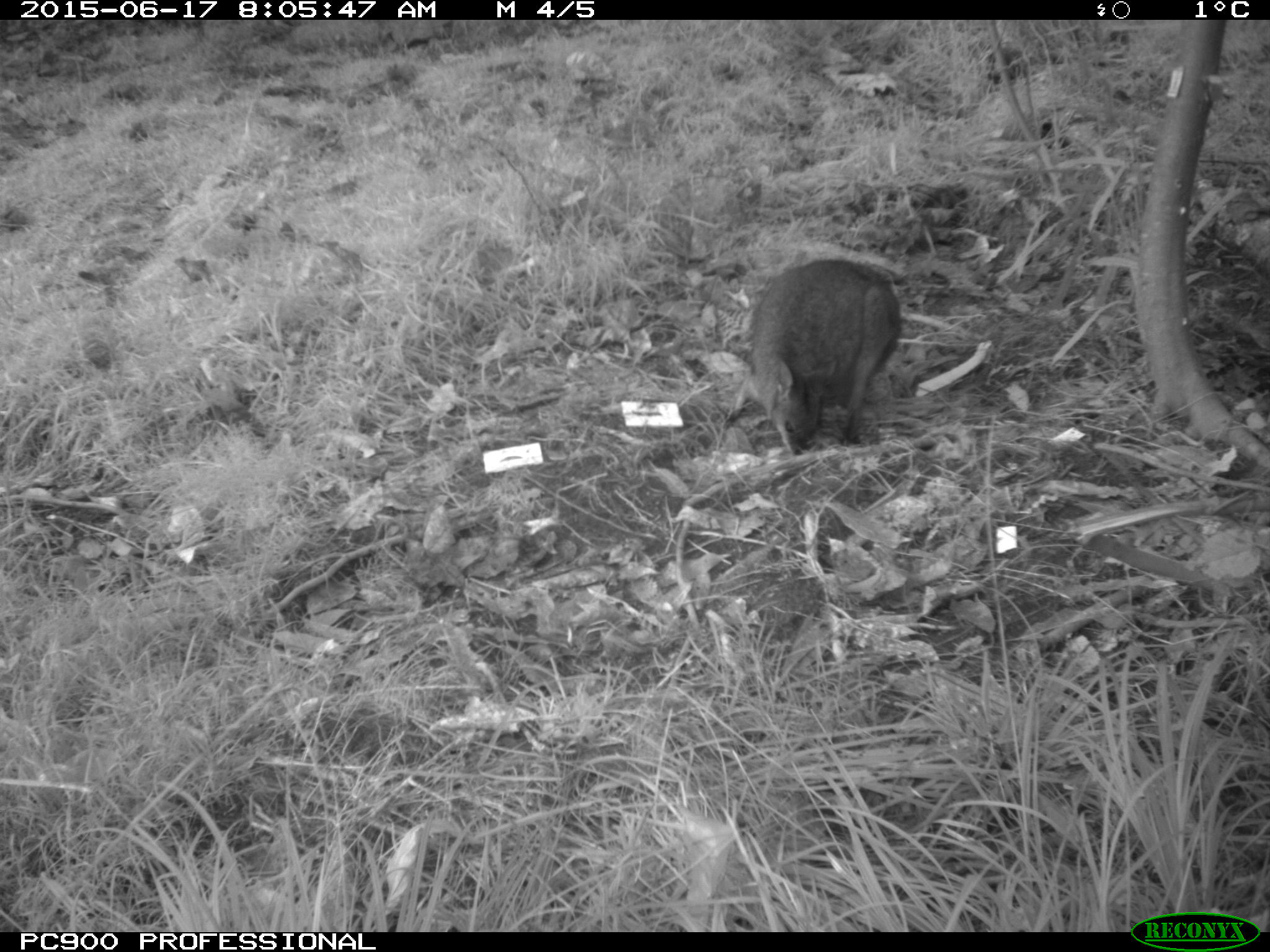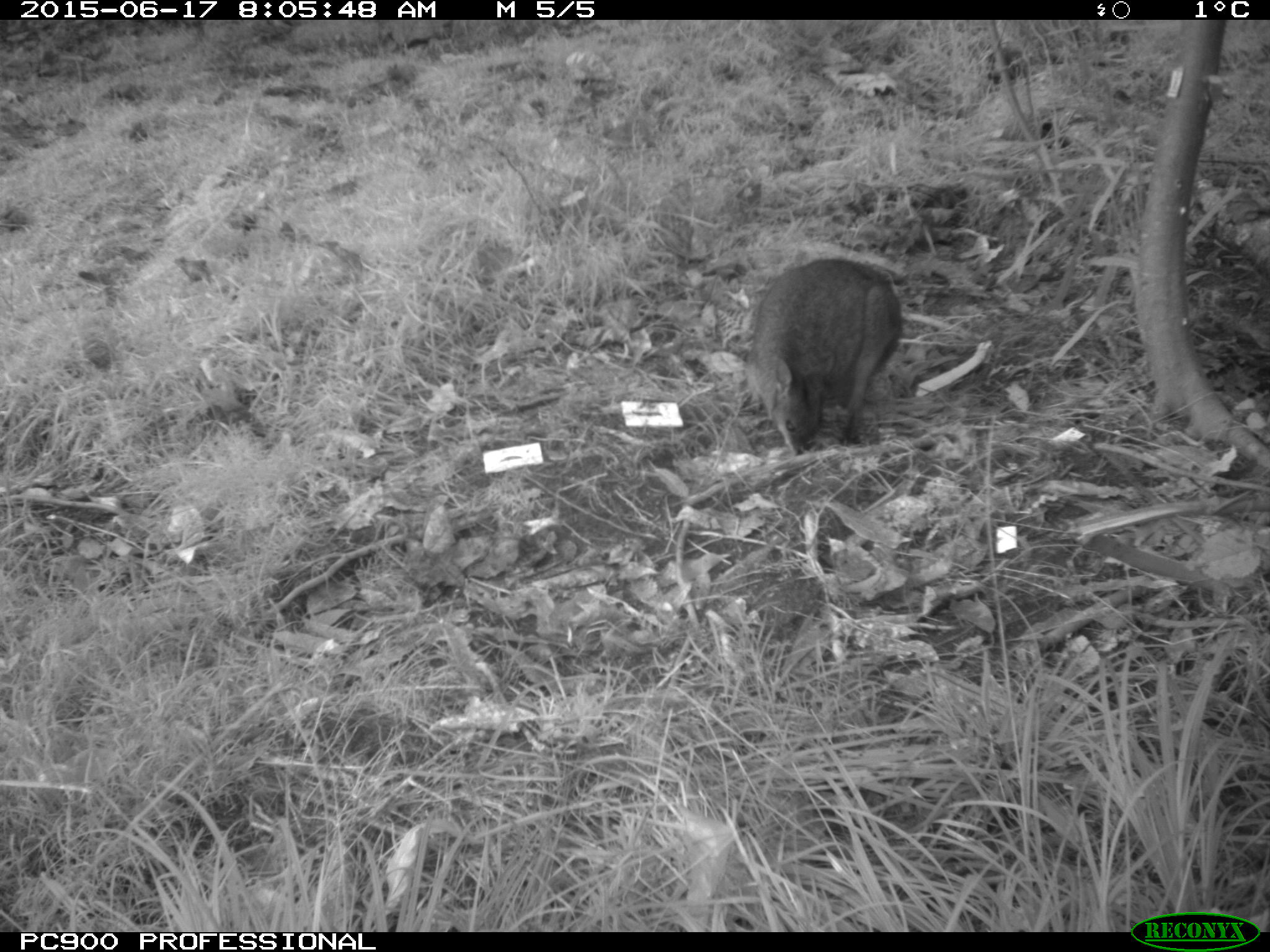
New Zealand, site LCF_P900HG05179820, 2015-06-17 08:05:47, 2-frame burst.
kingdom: Animalia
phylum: Chordata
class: Mammalia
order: Diprotodontia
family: Macropodidae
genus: Notamacropus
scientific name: Notamacropus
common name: wallaby